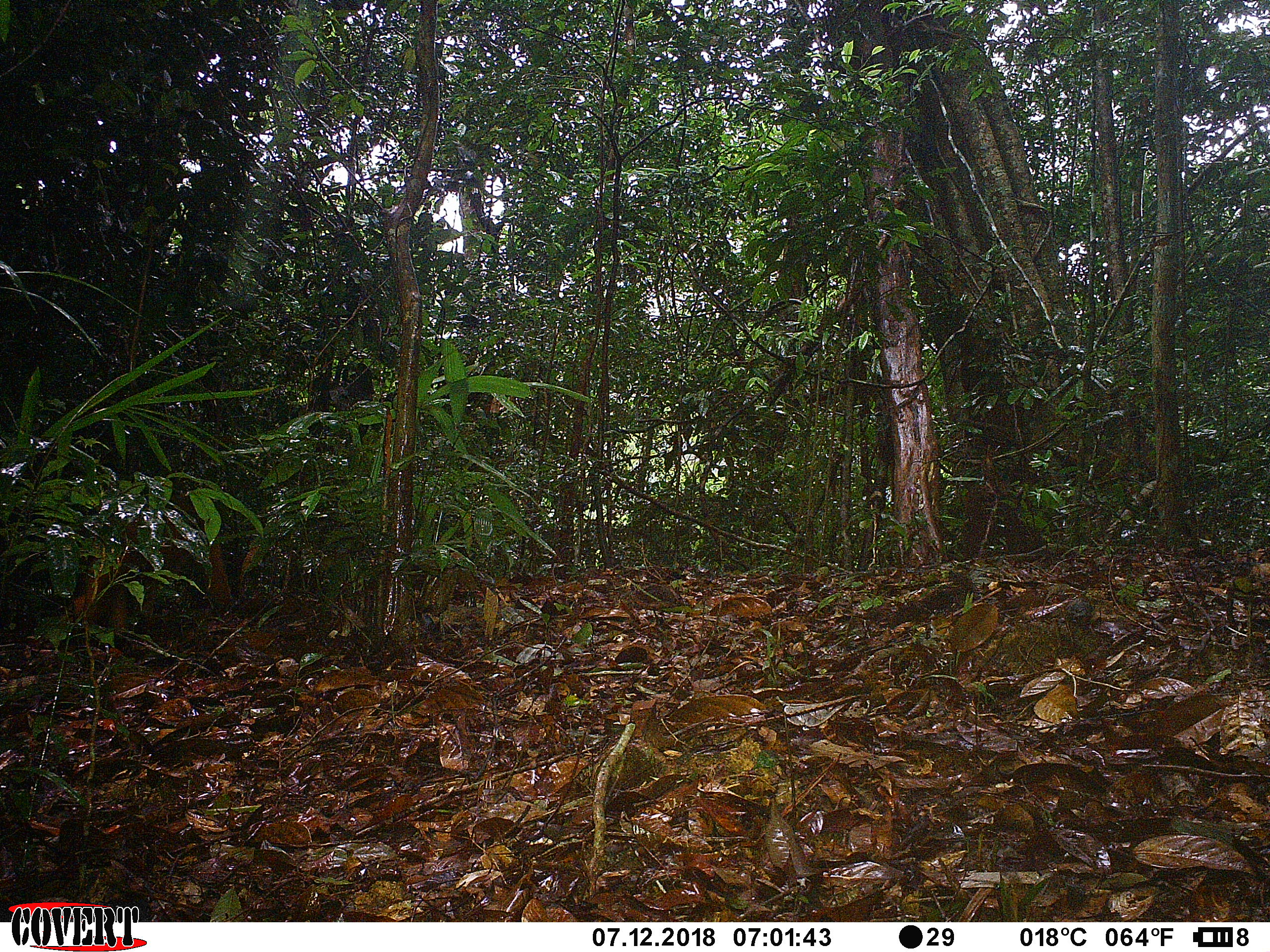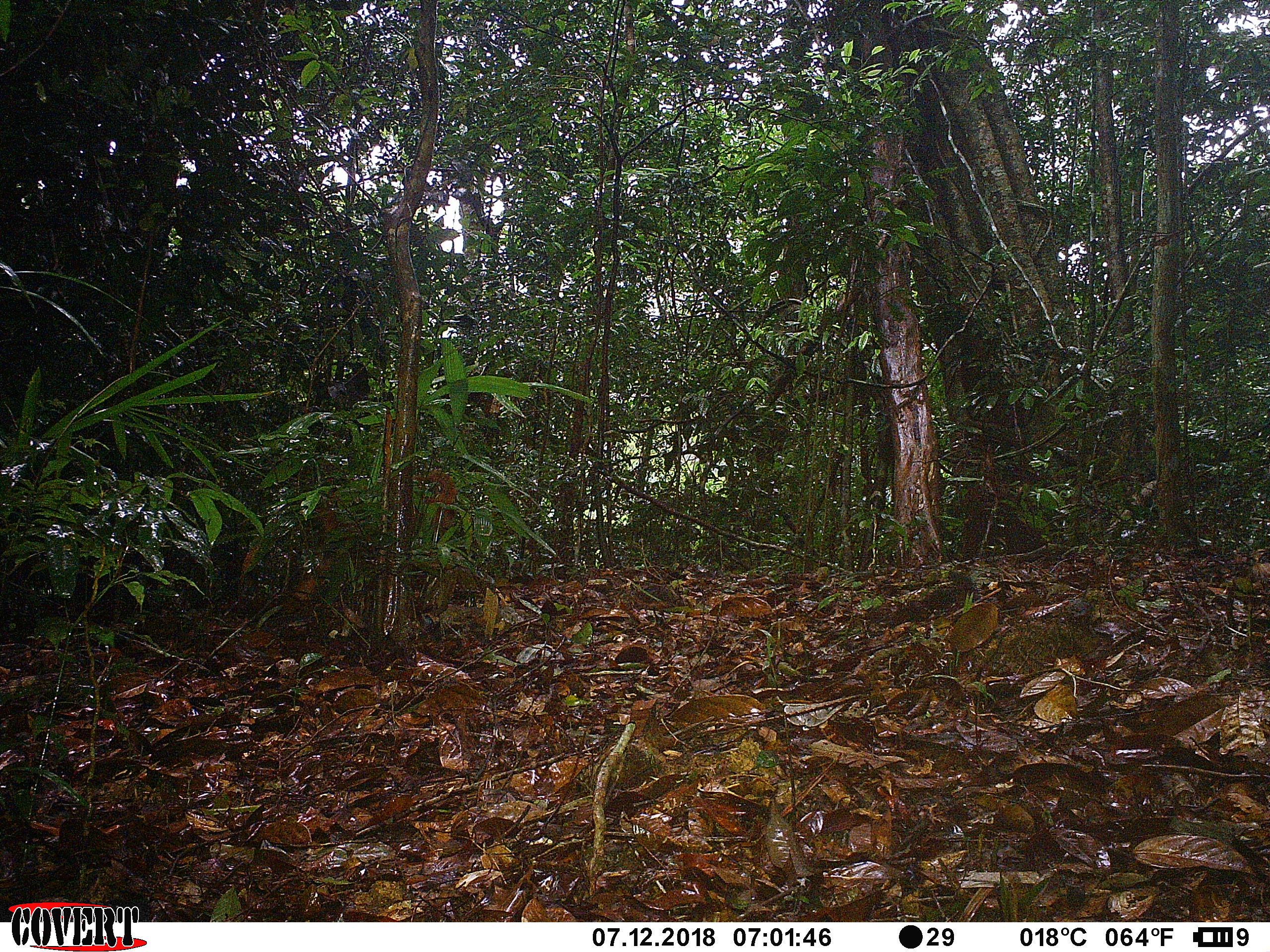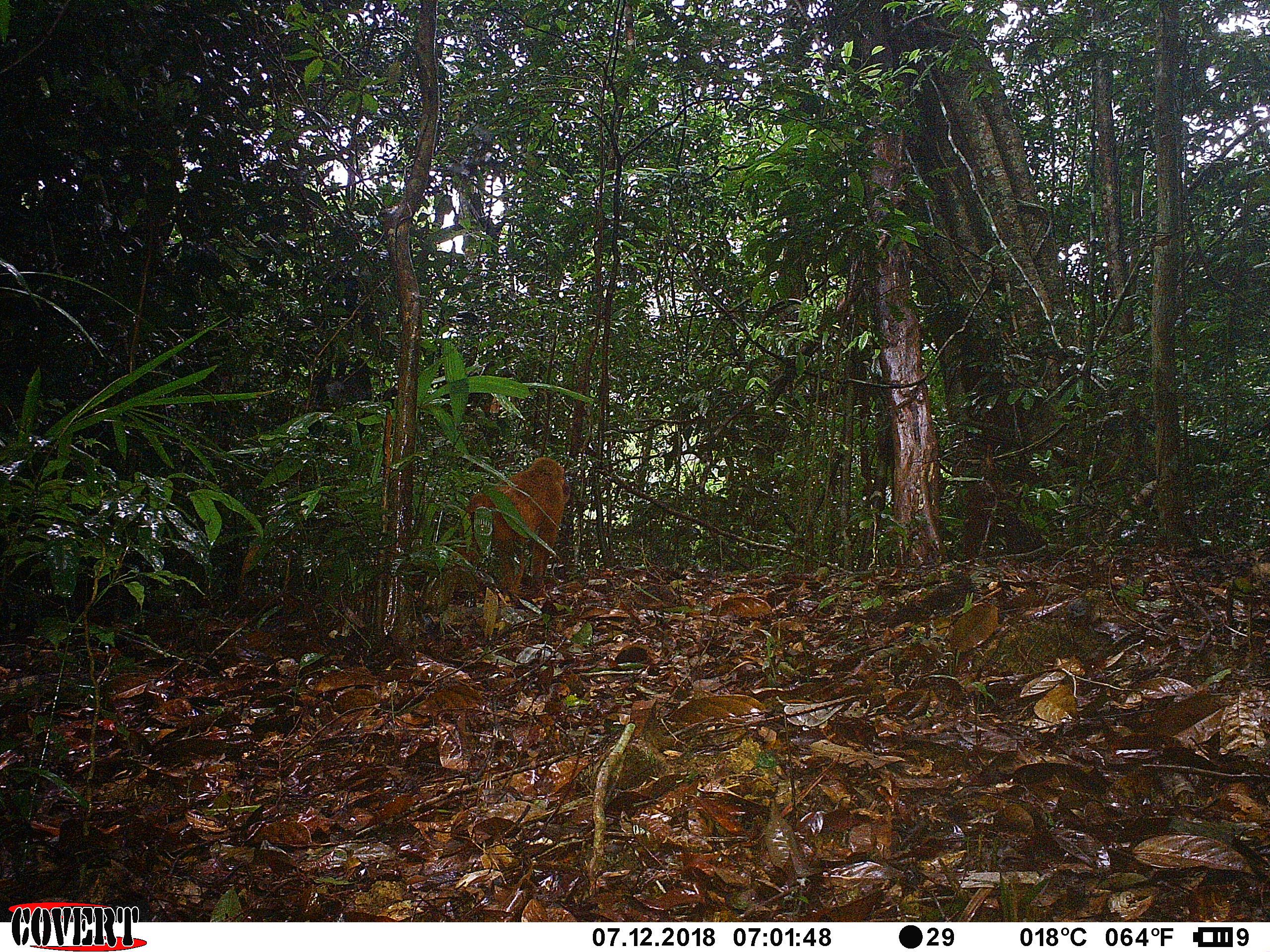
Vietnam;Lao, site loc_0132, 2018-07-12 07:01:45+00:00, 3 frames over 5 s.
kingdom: Animalia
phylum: Chordata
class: Mammalia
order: Primates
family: Cercopithecidae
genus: Macaca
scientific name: Macaca arctoides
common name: stump-tailed macaque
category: stump tailed macaque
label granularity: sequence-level